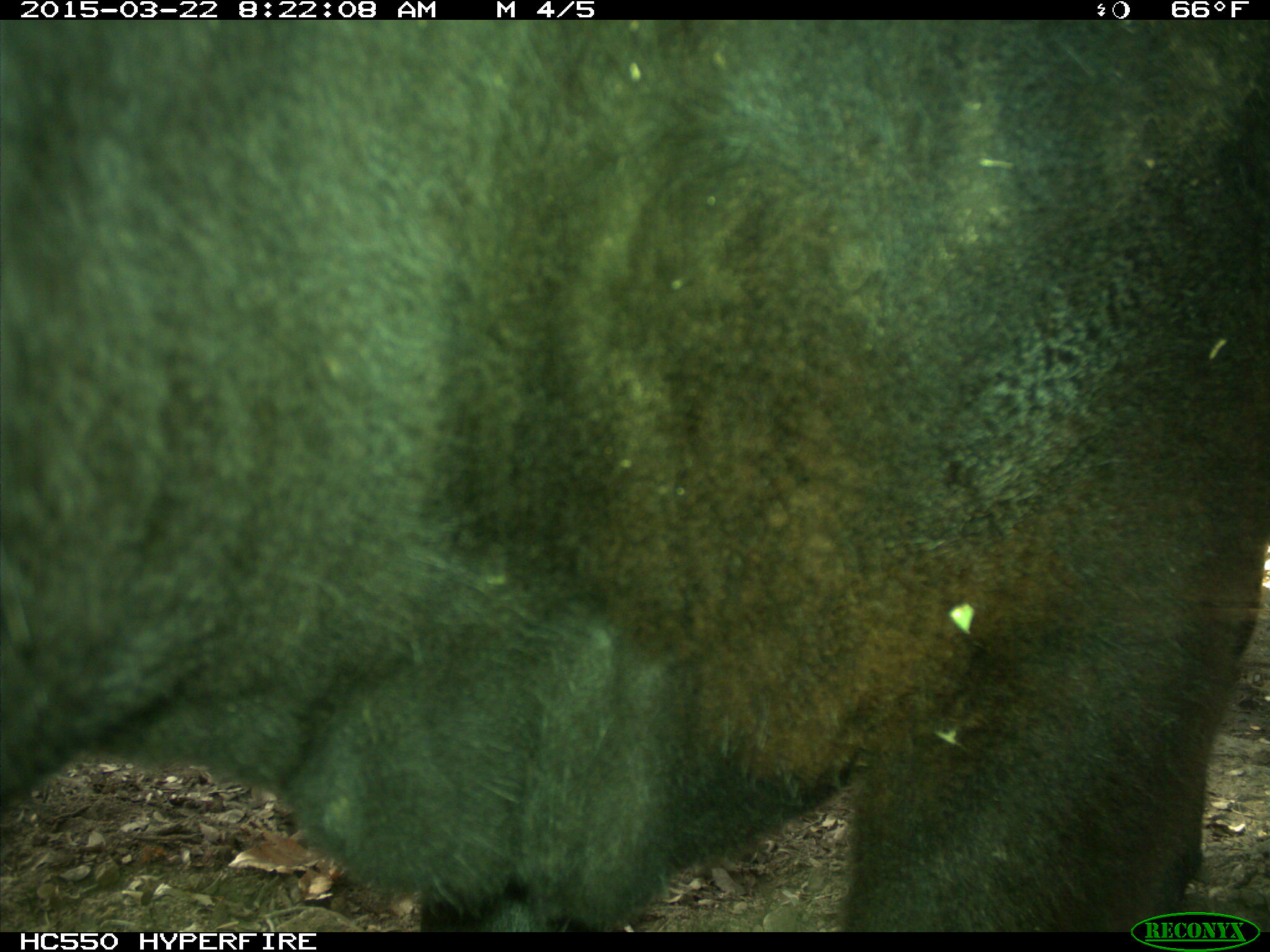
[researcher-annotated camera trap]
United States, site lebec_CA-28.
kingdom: Animalia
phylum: Chordata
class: Mammalia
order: Artiodactyla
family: Bovidae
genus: Bos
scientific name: Bos taurus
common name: domestic cow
Bos taurus (domestic cow).